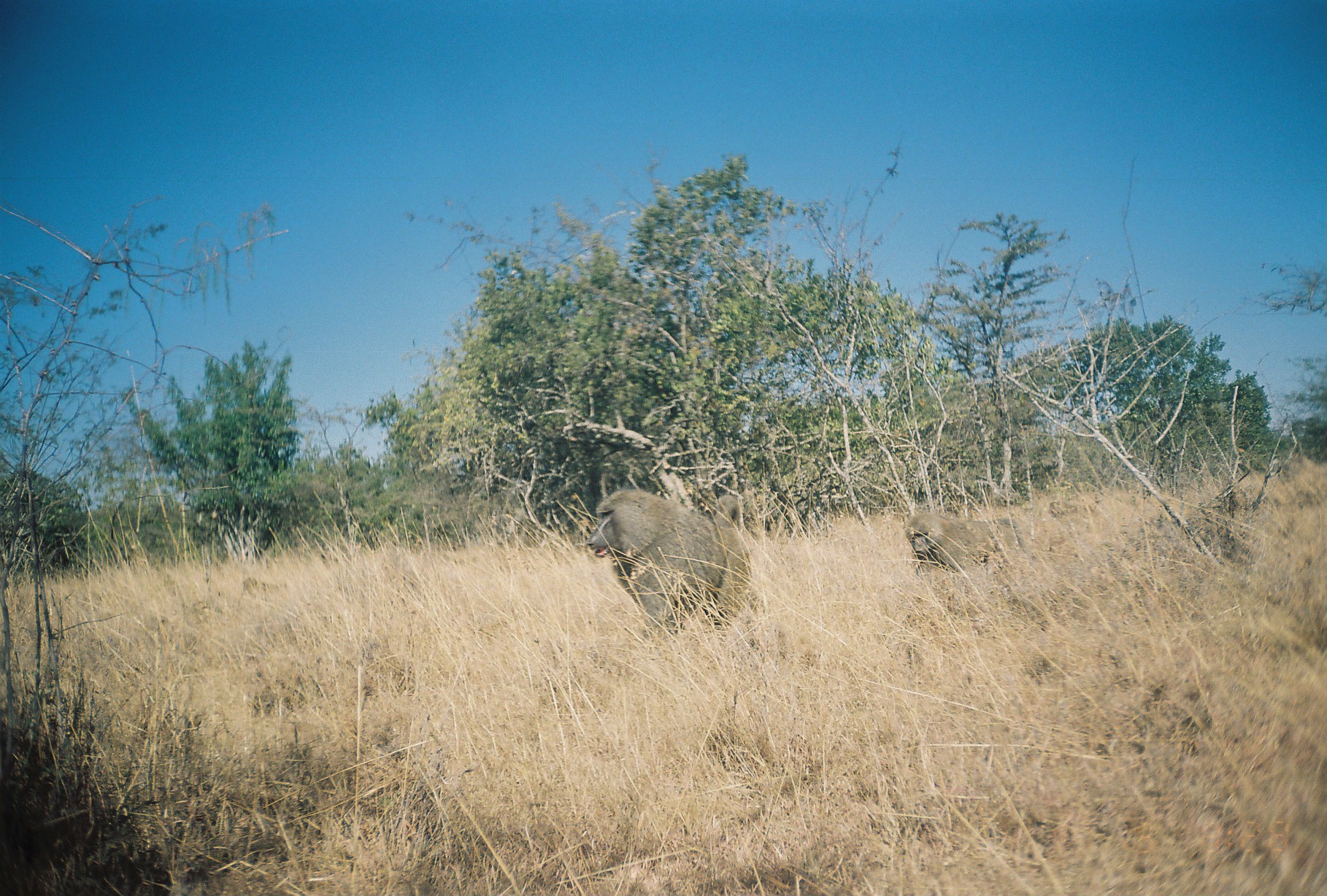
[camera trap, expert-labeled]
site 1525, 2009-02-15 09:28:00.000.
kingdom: Animalia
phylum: Chordata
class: Mammalia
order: Primates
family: Cercopithecidae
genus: Papio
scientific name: Papio anubis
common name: olive baboon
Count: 2.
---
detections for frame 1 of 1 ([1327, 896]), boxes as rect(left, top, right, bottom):
papio anubis: rect(583, 488, 765, 649); rect(902, 511, 1035, 582); rect(710, 494, 742, 526)